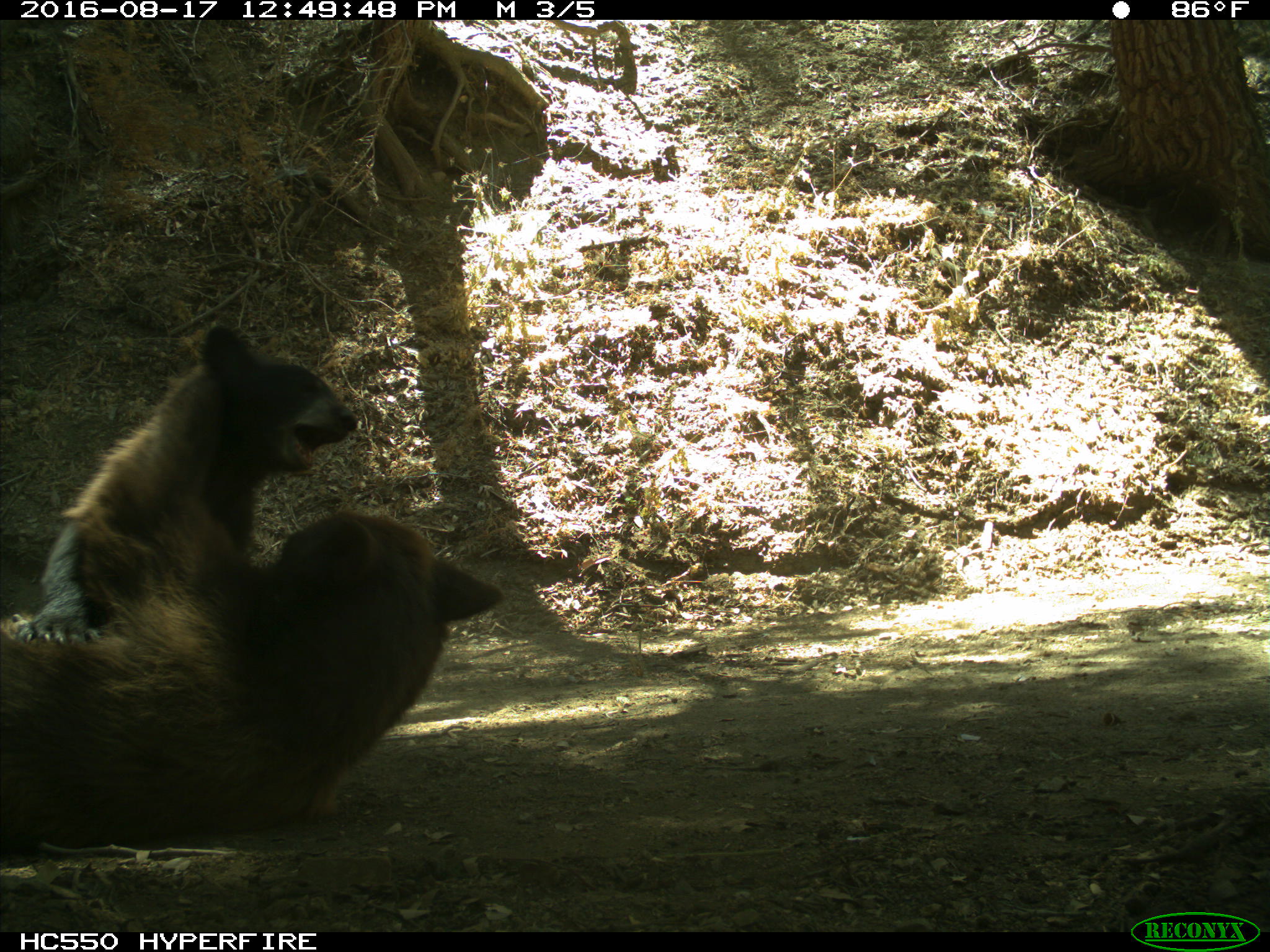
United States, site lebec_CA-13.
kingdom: Animalia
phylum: Chordata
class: Mammalia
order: Carnivora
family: Ursidae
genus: Ursus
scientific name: Ursus americanus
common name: american black bear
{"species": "Ursus americanus (american black bear)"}